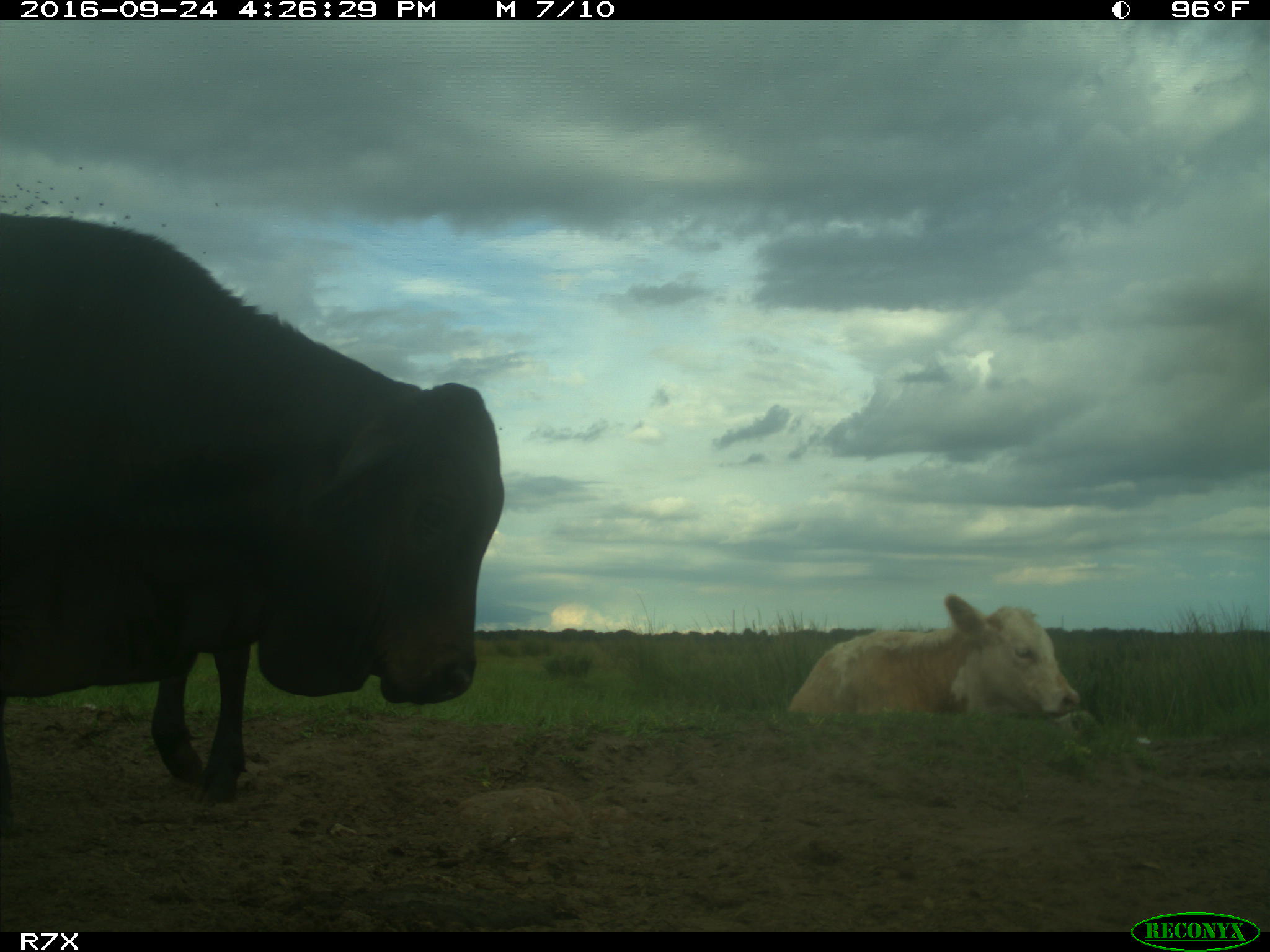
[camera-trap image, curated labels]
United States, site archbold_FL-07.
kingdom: Animalia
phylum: Chordata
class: Mammalia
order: Artiodactyla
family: Bovidae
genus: Bos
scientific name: Bos taurus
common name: domestic cow